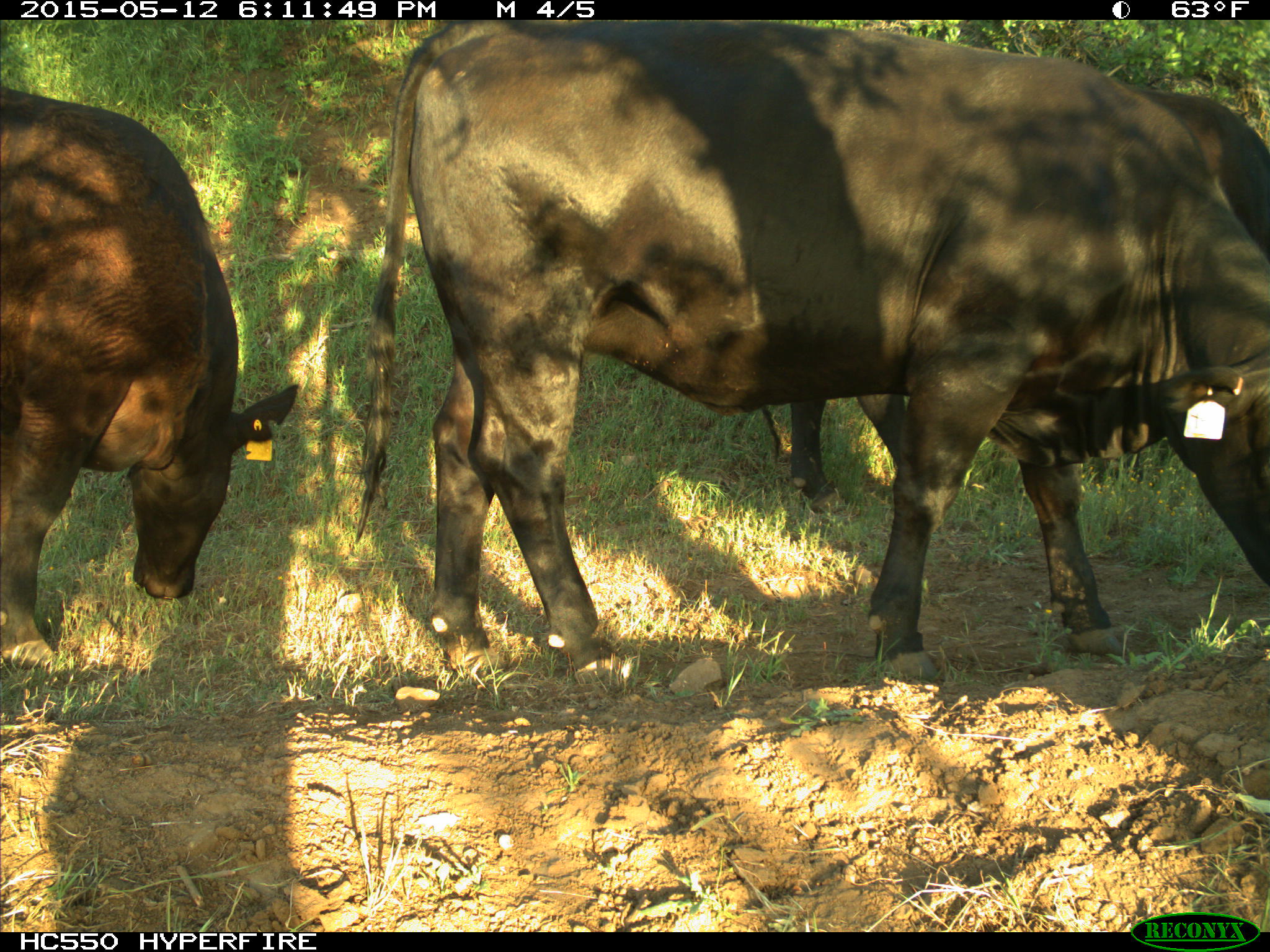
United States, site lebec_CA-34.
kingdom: Animalia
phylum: Chordata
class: Mammalia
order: Artiodactyla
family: Bovidae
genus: Bos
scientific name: Bos taurus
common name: domestic cow